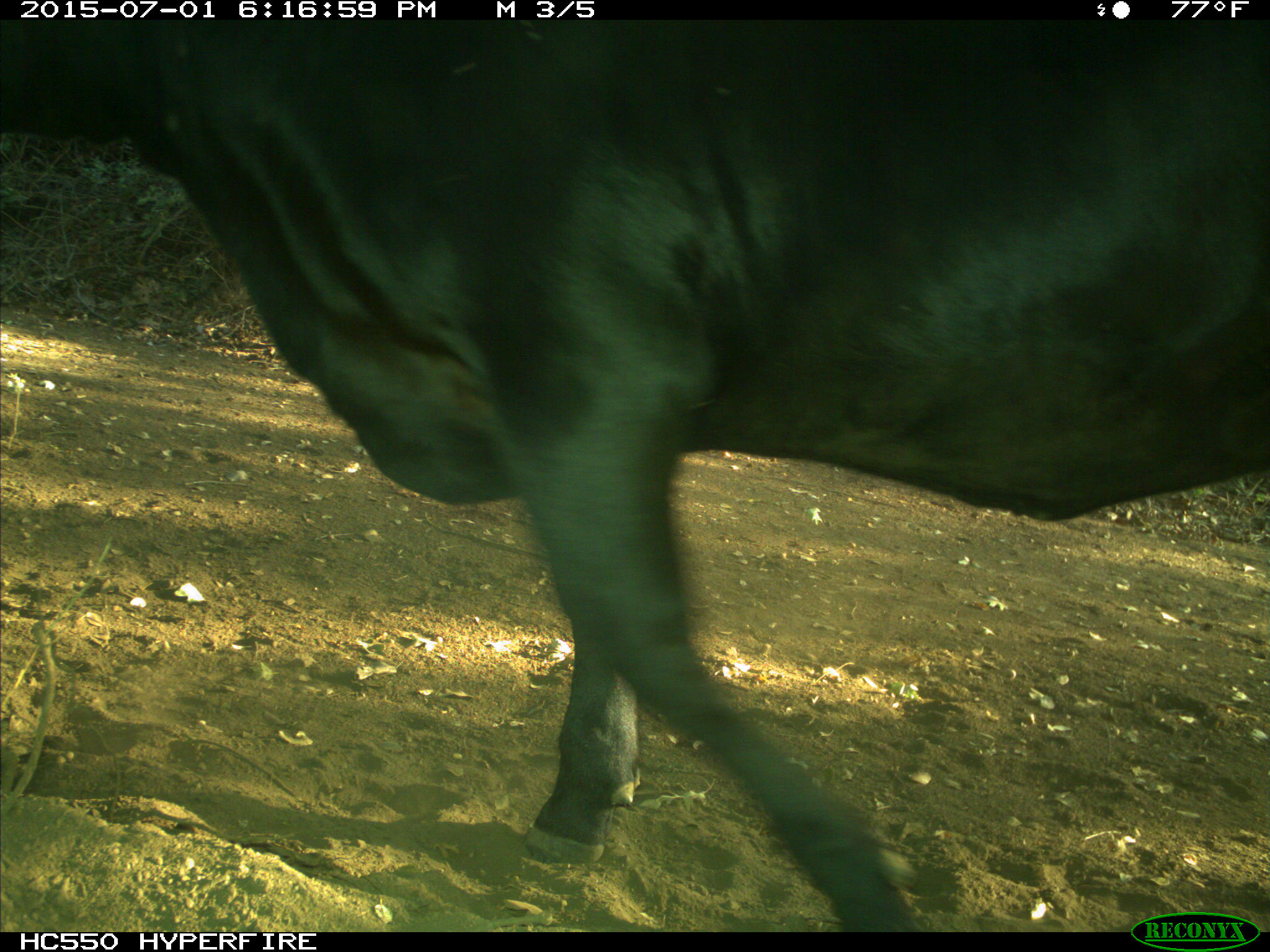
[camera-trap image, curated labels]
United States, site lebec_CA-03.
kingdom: Animalia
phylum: Chordata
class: Mammalia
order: Artiodactyla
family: Bovidae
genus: Bos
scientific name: Bos taurus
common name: domestic cow